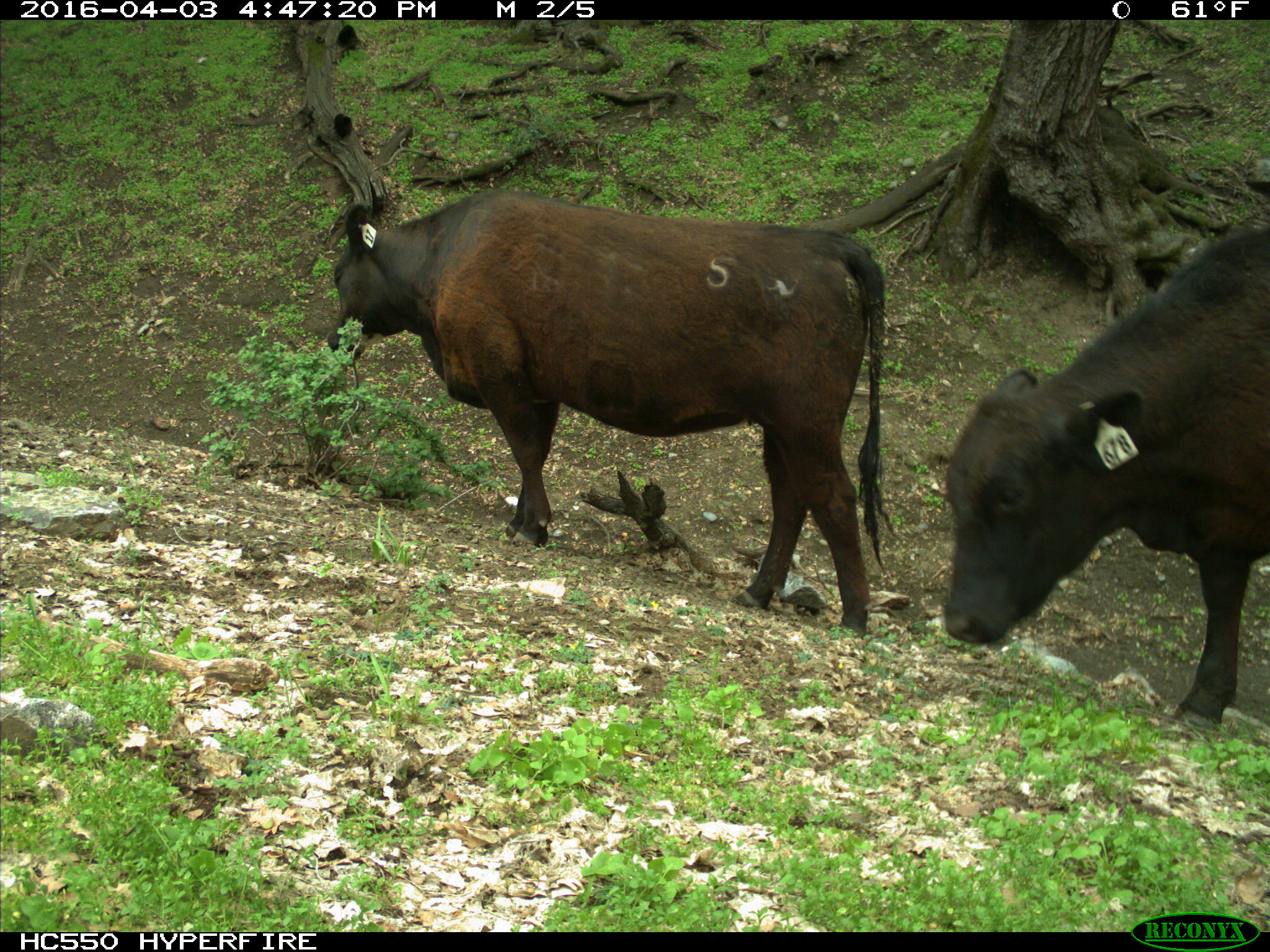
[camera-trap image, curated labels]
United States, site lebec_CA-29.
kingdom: Animalia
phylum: Chordata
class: Mammalia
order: Artiodactyla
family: Bovidae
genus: Bos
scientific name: Bos taurus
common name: domestic cow